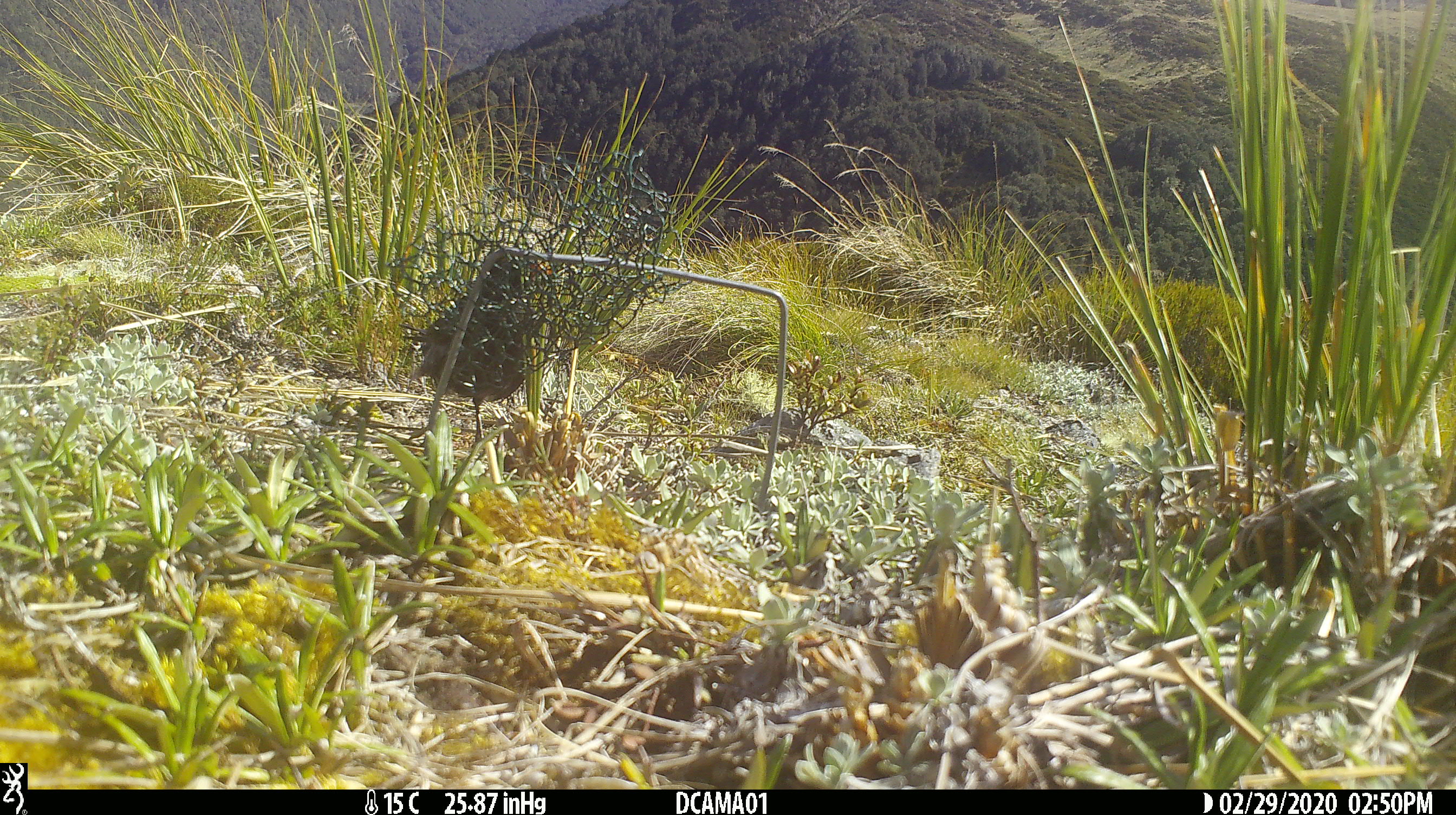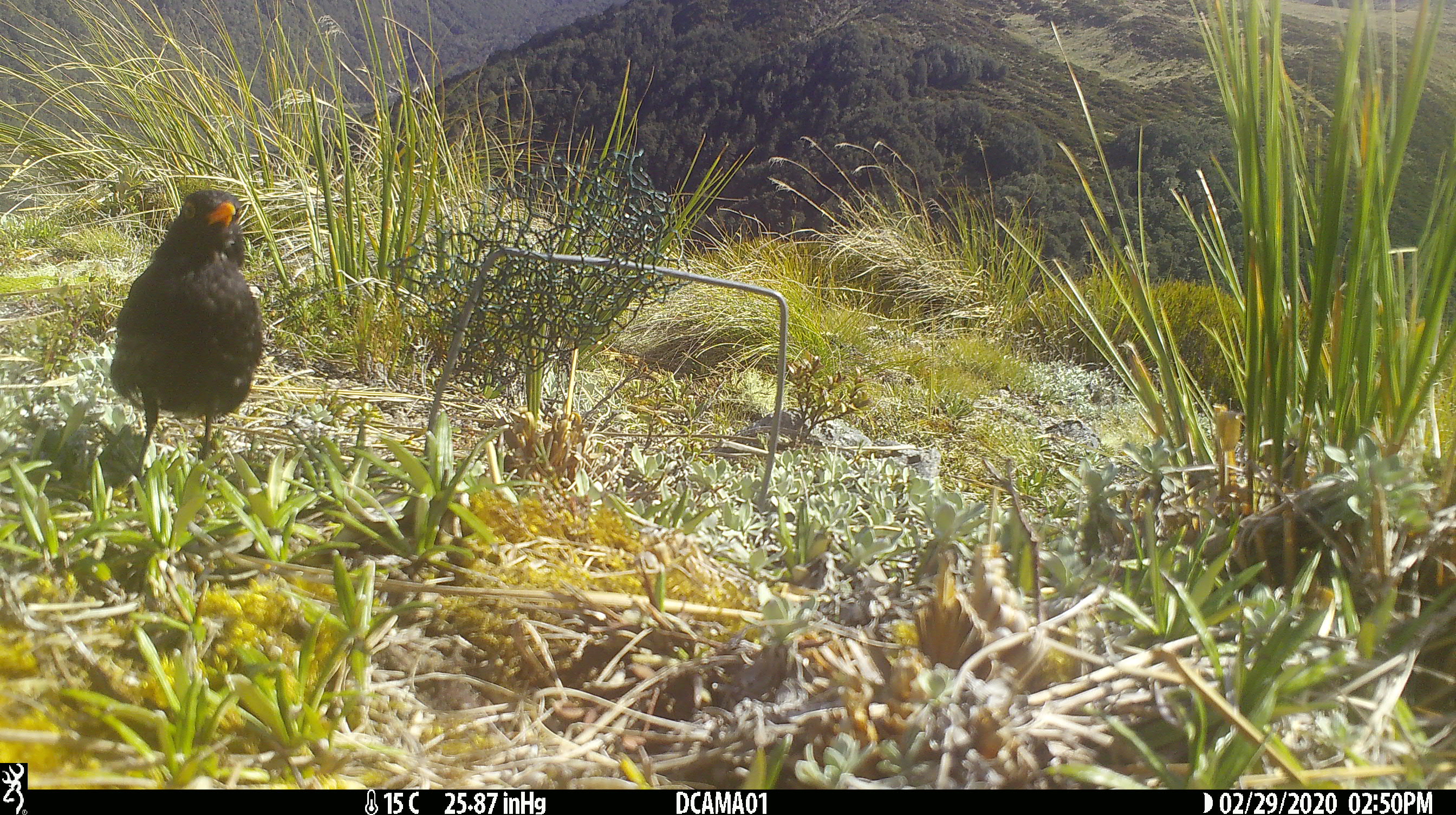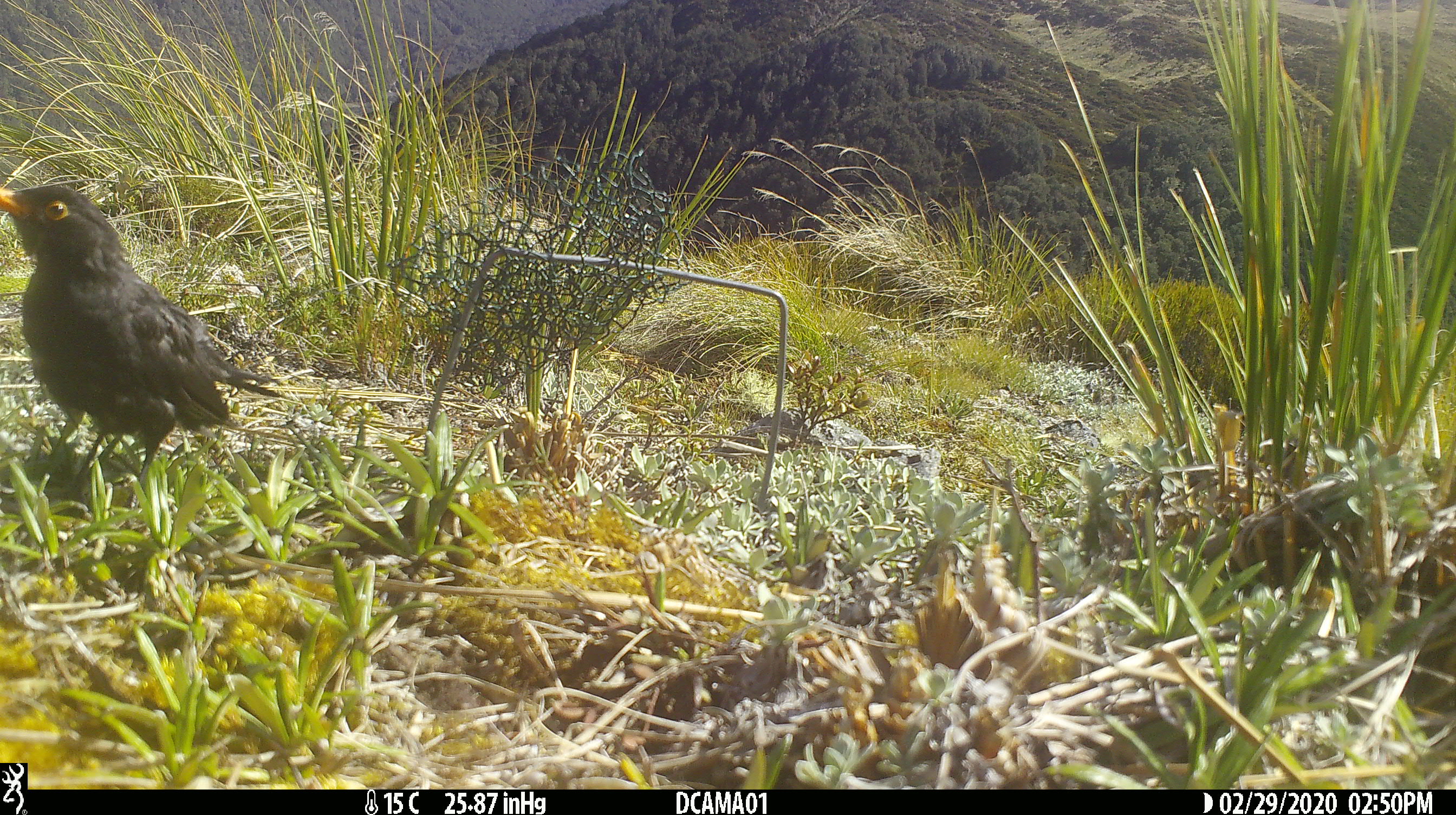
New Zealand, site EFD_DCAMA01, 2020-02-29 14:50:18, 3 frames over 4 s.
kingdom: Animalia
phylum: Chordata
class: Aves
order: Passeriformes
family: Turdidae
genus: Turdus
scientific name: Turdus merula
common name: eurasian blackbird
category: blackbird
Blackbird (eurasian blackbird) (Turdus merula).